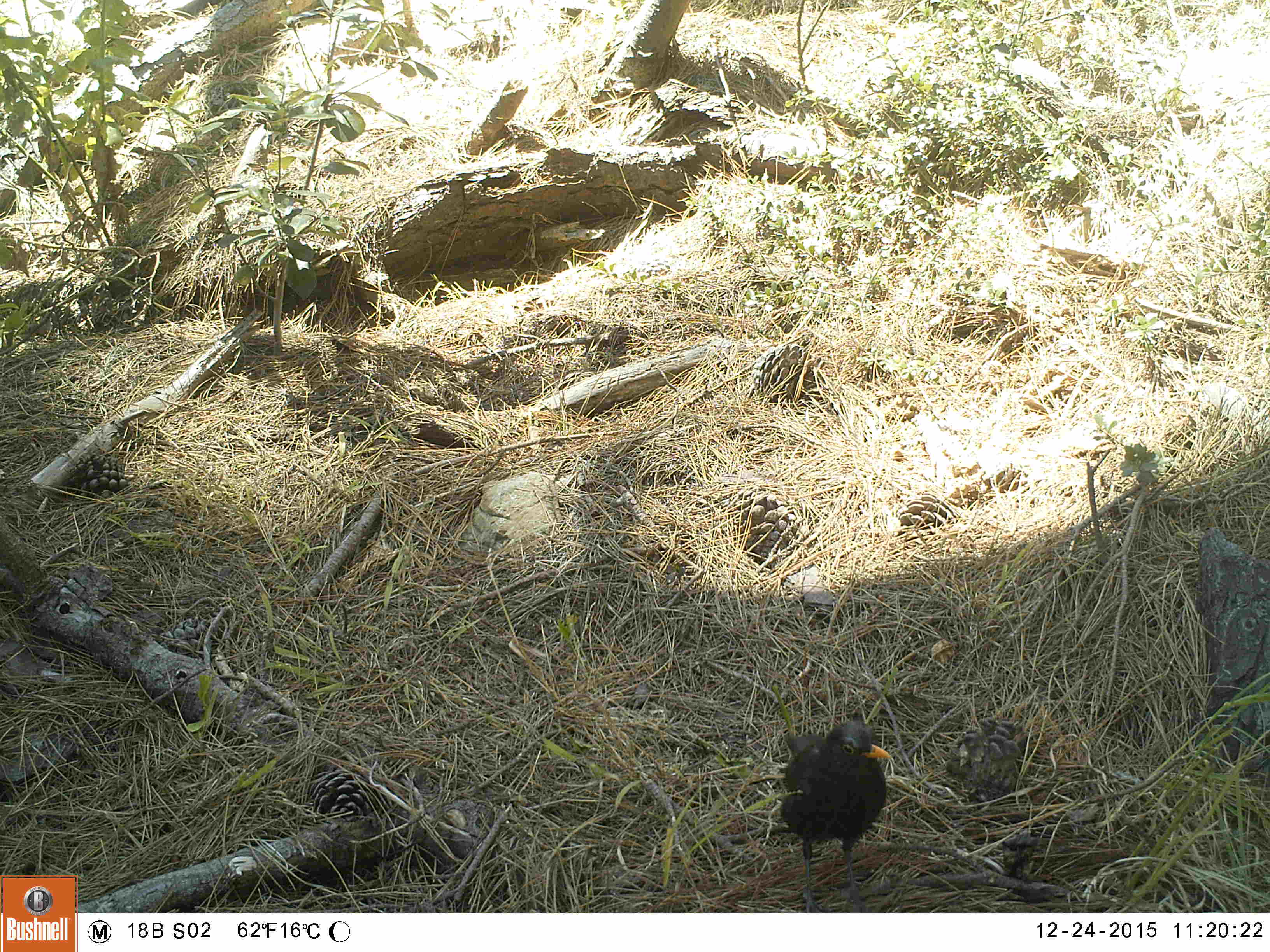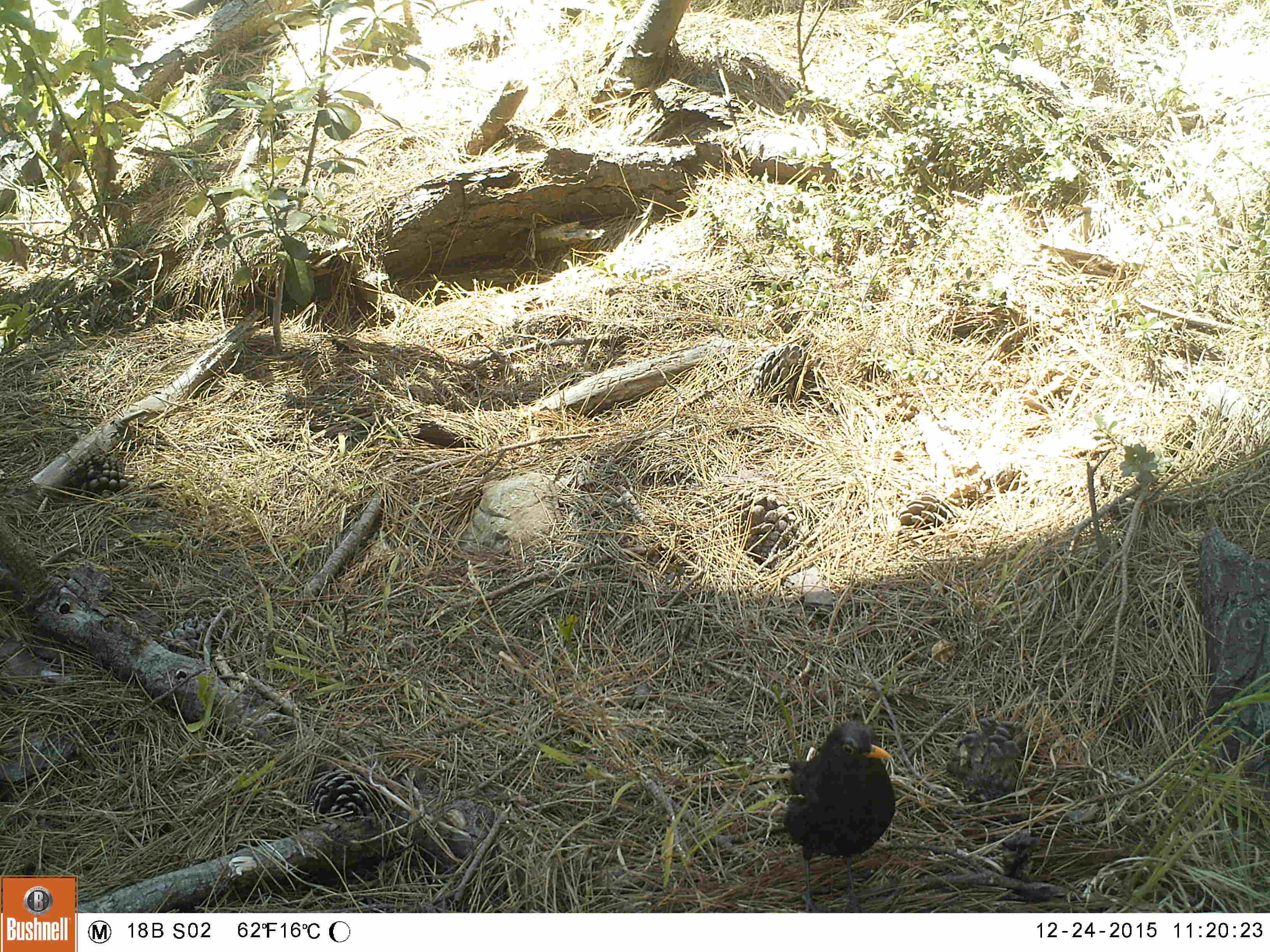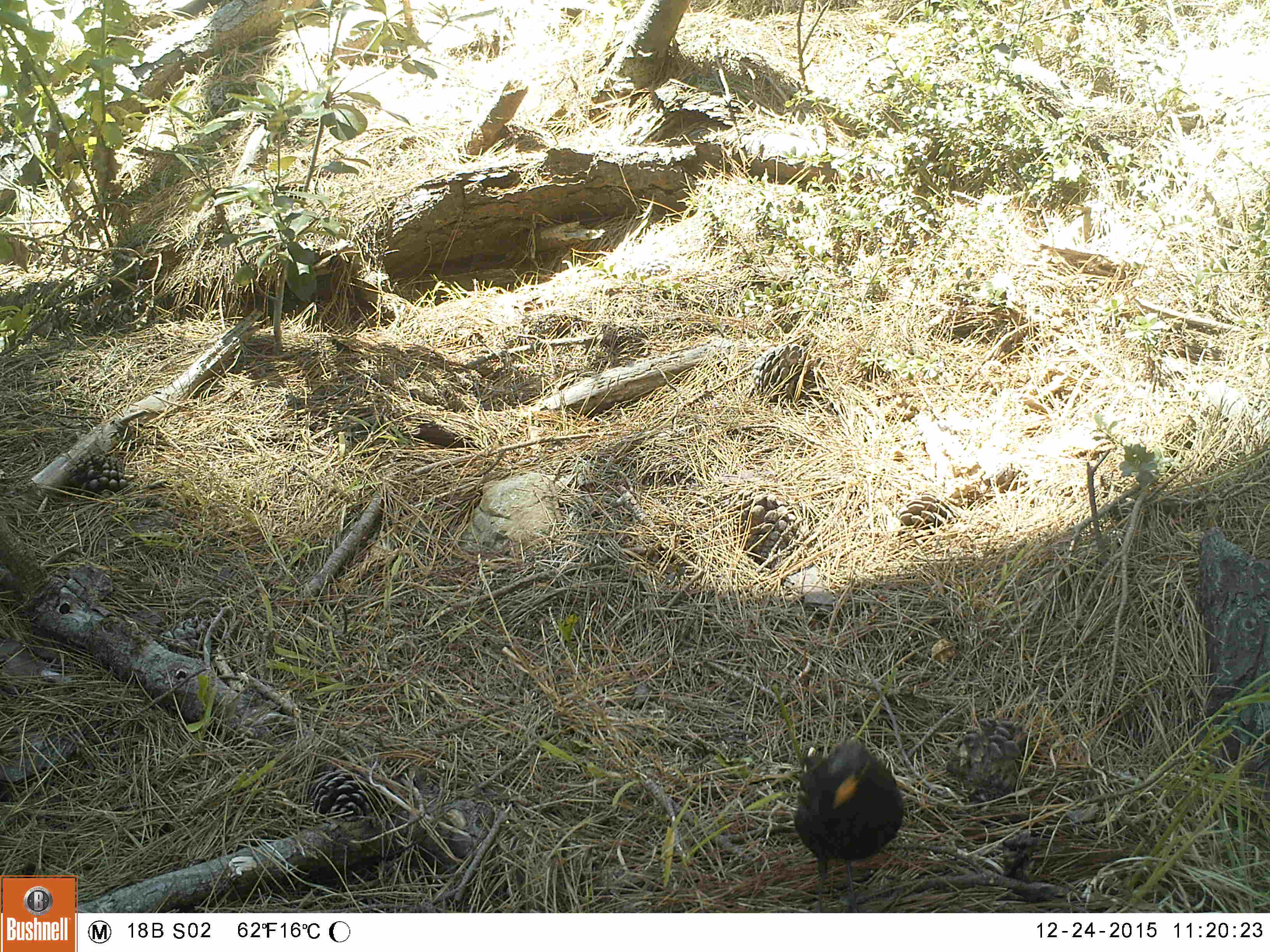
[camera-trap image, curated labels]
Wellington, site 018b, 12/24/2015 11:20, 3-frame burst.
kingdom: Animalia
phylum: Chordata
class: Aves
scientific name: Aves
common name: bird